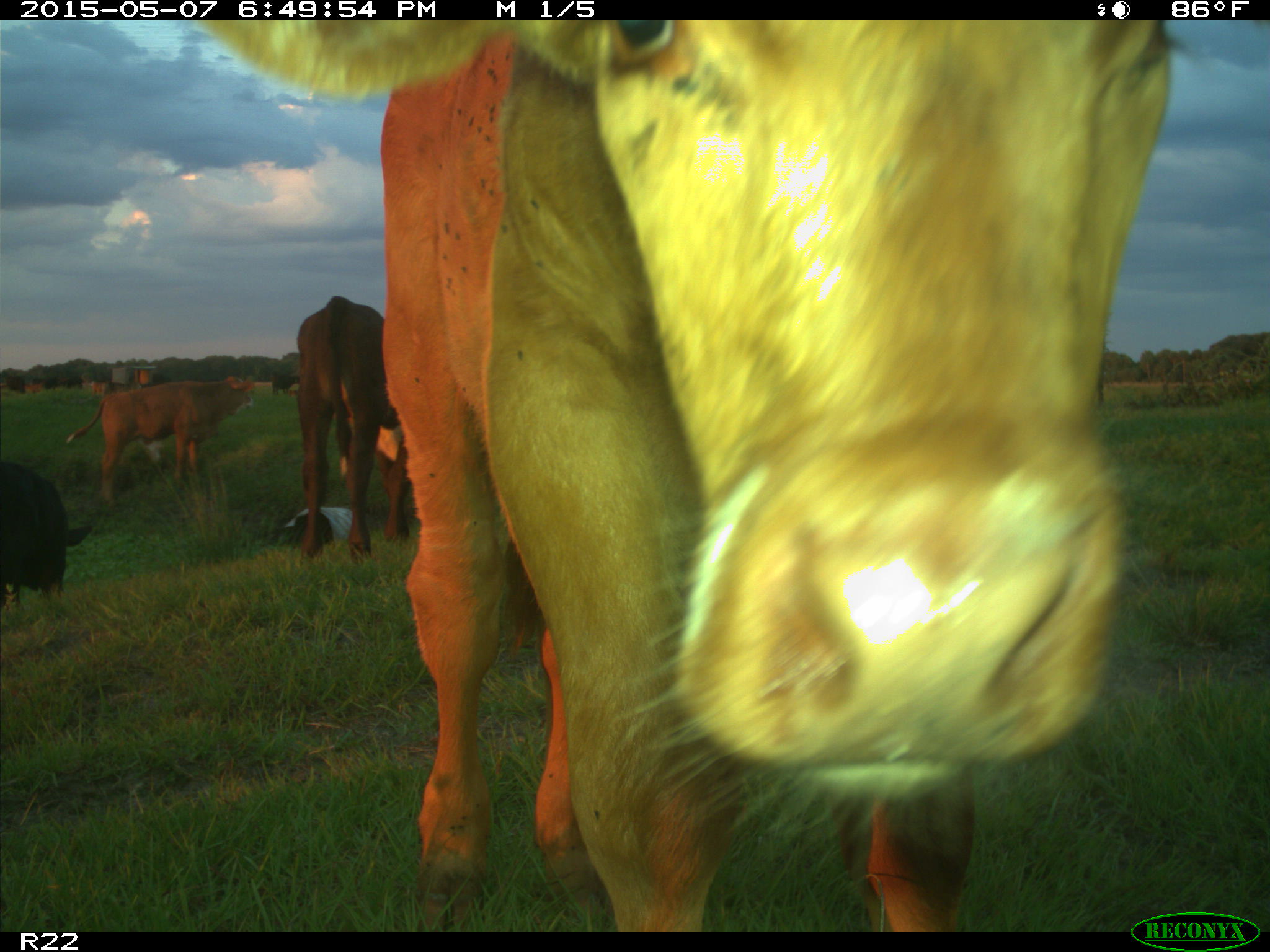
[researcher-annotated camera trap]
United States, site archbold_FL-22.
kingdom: Animalia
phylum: Chordata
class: Mammalia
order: Artiodactyla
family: Bovidae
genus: Bos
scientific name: Bos taurus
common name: domestic cow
Bos taurus (domestic cow).